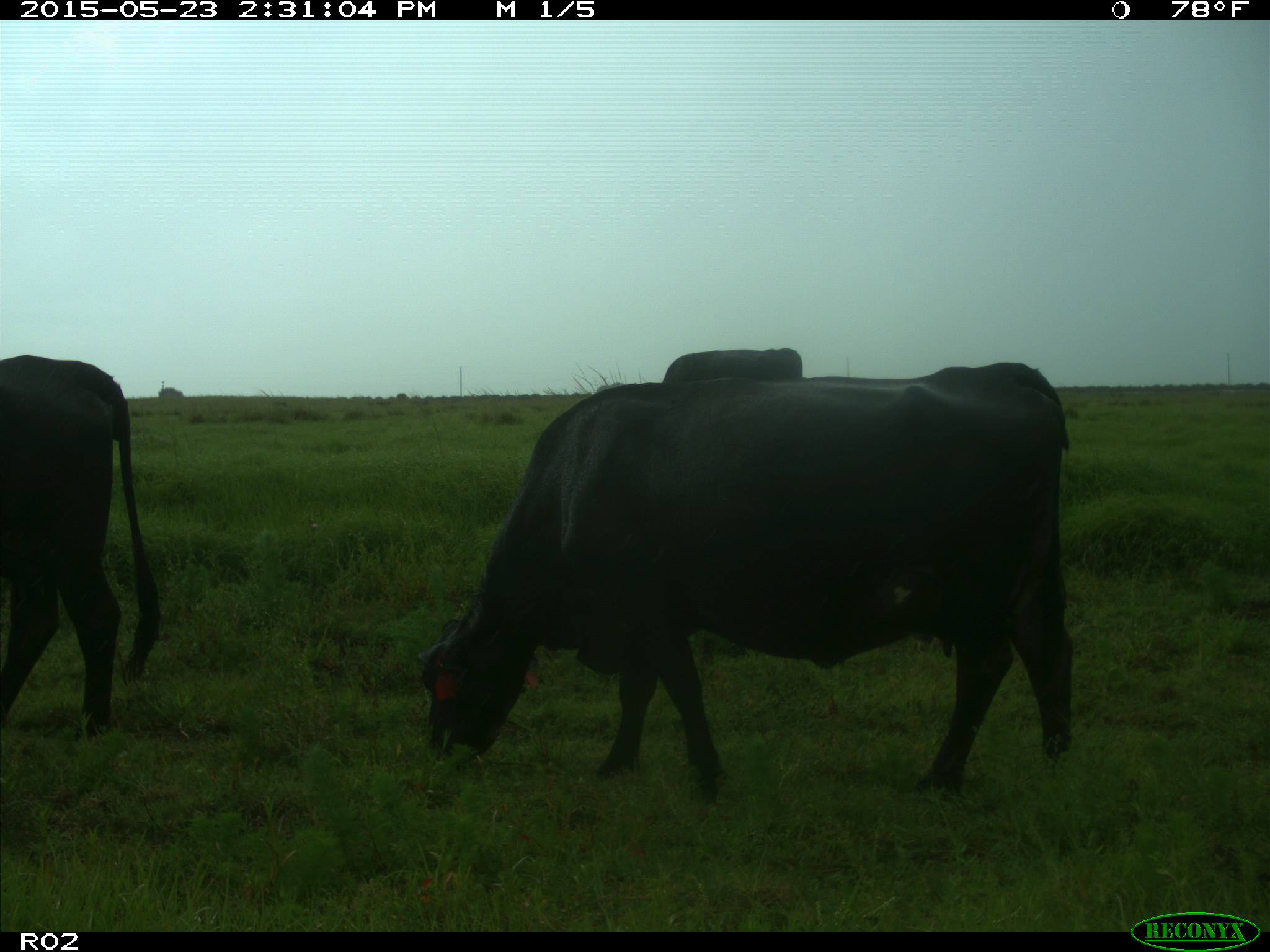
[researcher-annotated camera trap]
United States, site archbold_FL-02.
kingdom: Animalia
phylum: Chordata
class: Mammalia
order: Artiodactyla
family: Bovidae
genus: Bos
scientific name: Bos taurus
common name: domestic cow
Bos taurus (domestic cow).